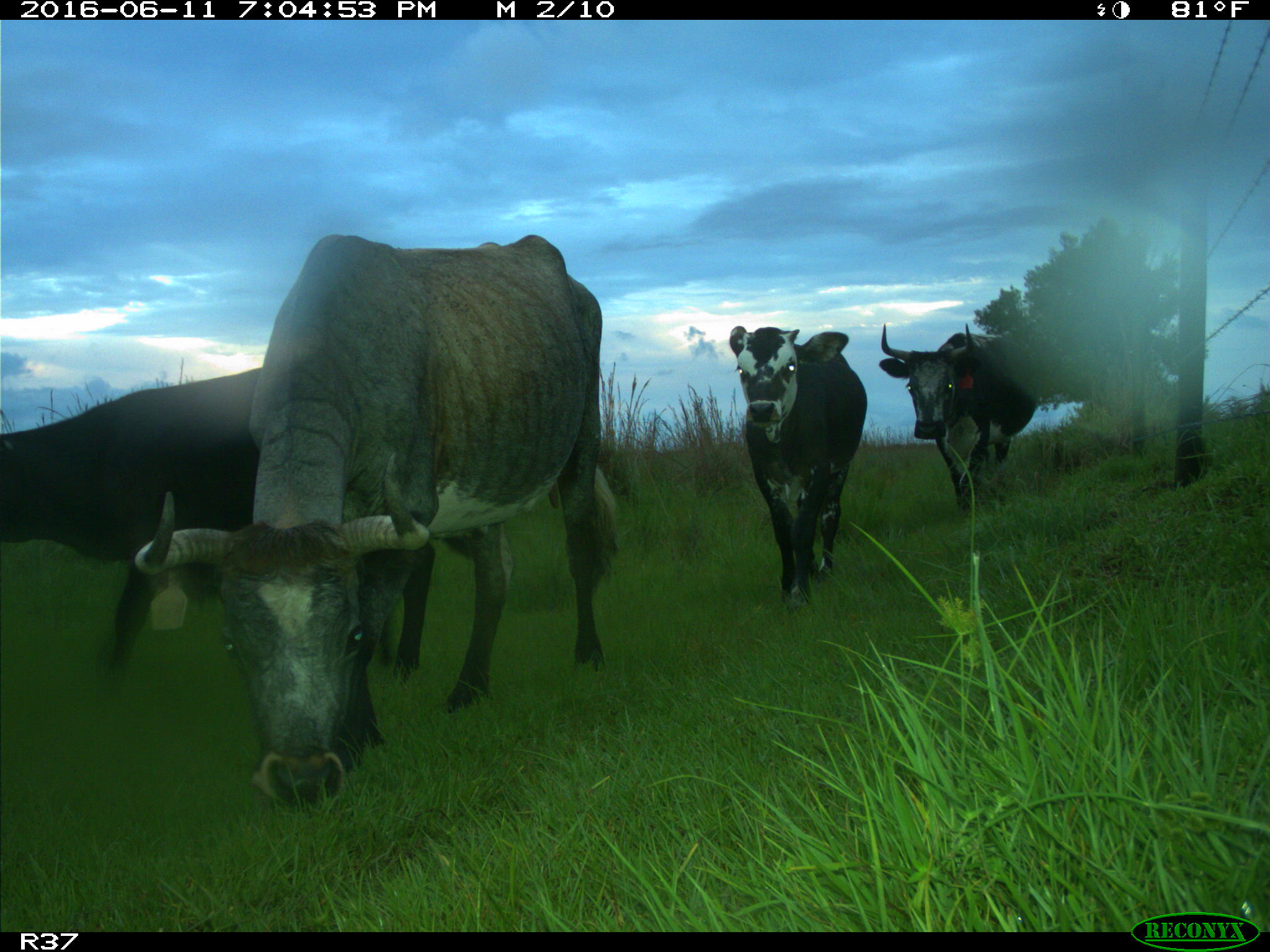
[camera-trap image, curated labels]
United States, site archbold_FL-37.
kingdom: Animalia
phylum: Chordata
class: Mammalia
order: Artiodactyla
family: Bovidae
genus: Bos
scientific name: Bos taurus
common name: domestic cow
Bos taurus (domestic cow).